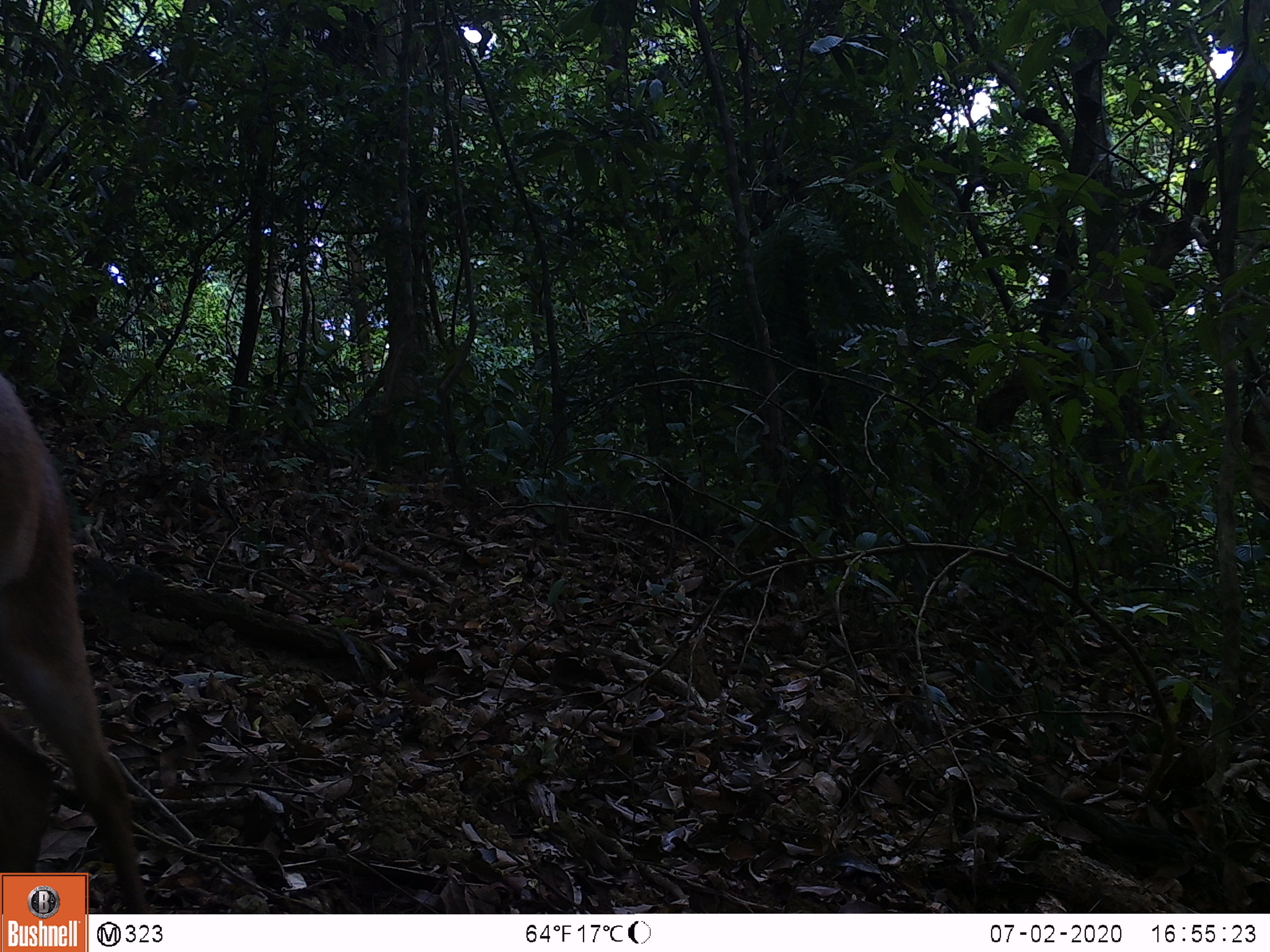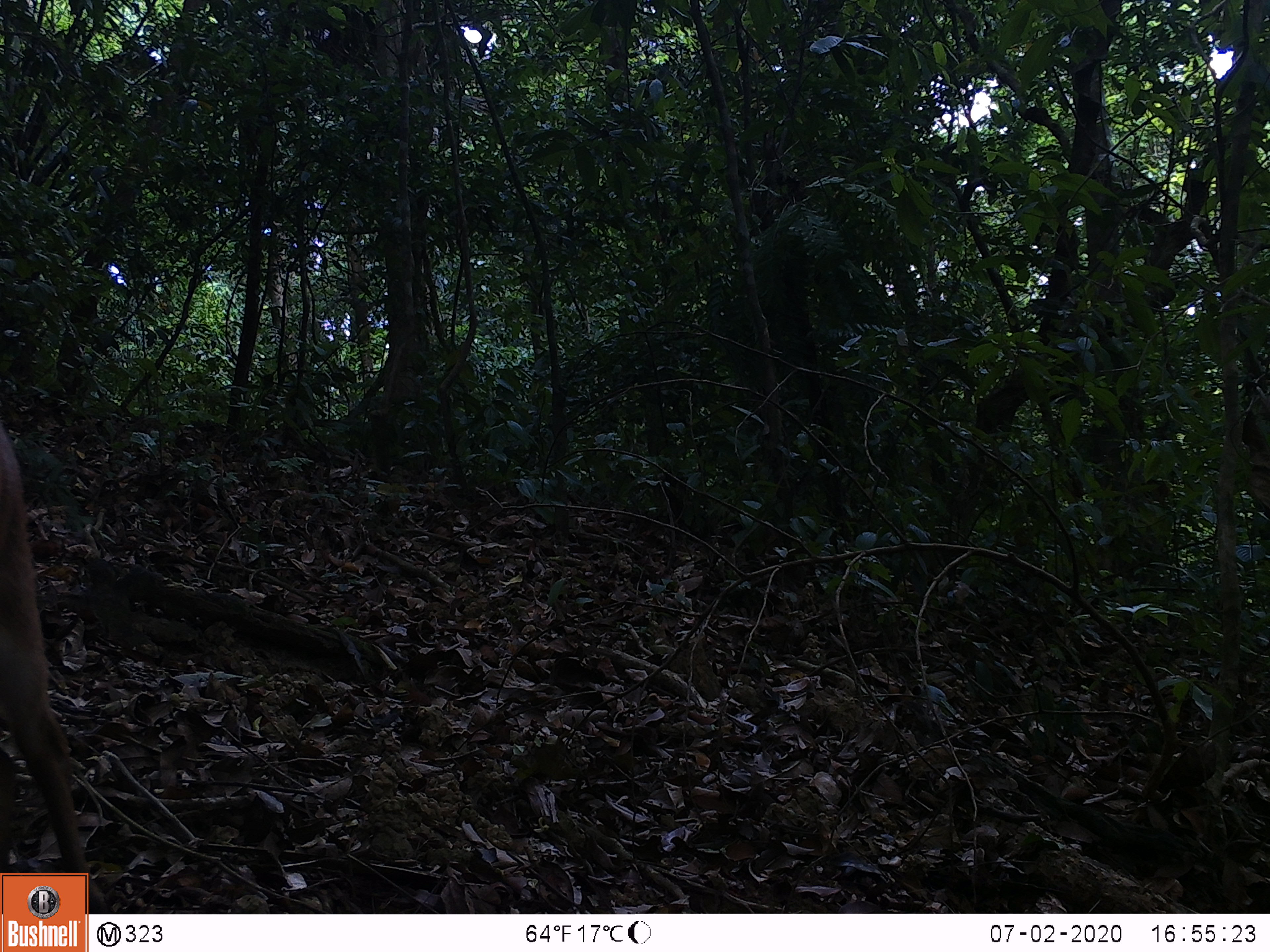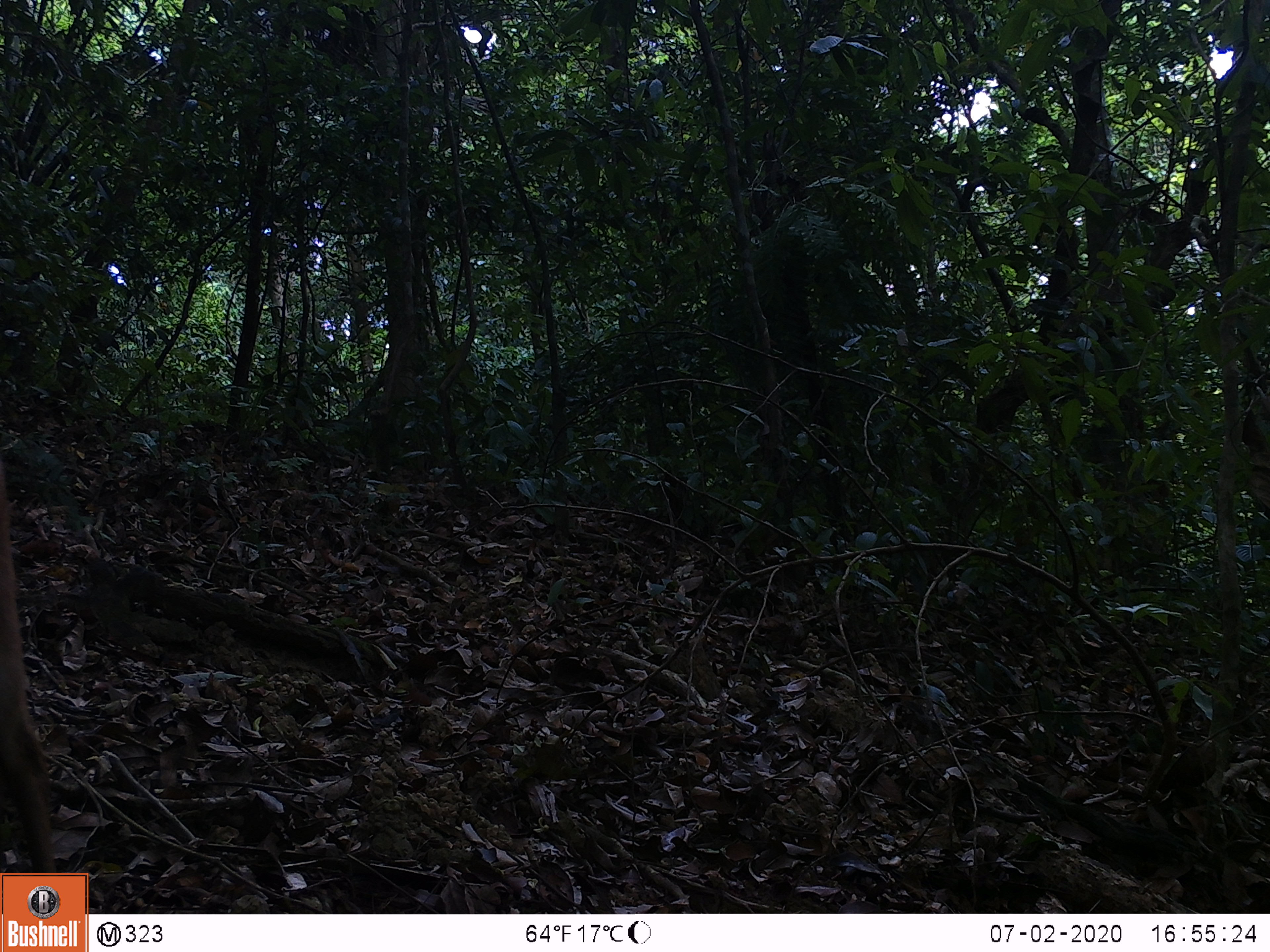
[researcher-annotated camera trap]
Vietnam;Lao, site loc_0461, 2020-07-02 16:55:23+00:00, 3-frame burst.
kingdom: Animalia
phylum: Chordata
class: Mammalia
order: Artiodactyla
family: Cervidae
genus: Muntiacus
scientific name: Muntiacus vuquangensis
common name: large-antlered muntjac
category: large antlered muntjac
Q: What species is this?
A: Large antlered muntjac (large-antlered muntjac) (Muntiacus vuquangensis).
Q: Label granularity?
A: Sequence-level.